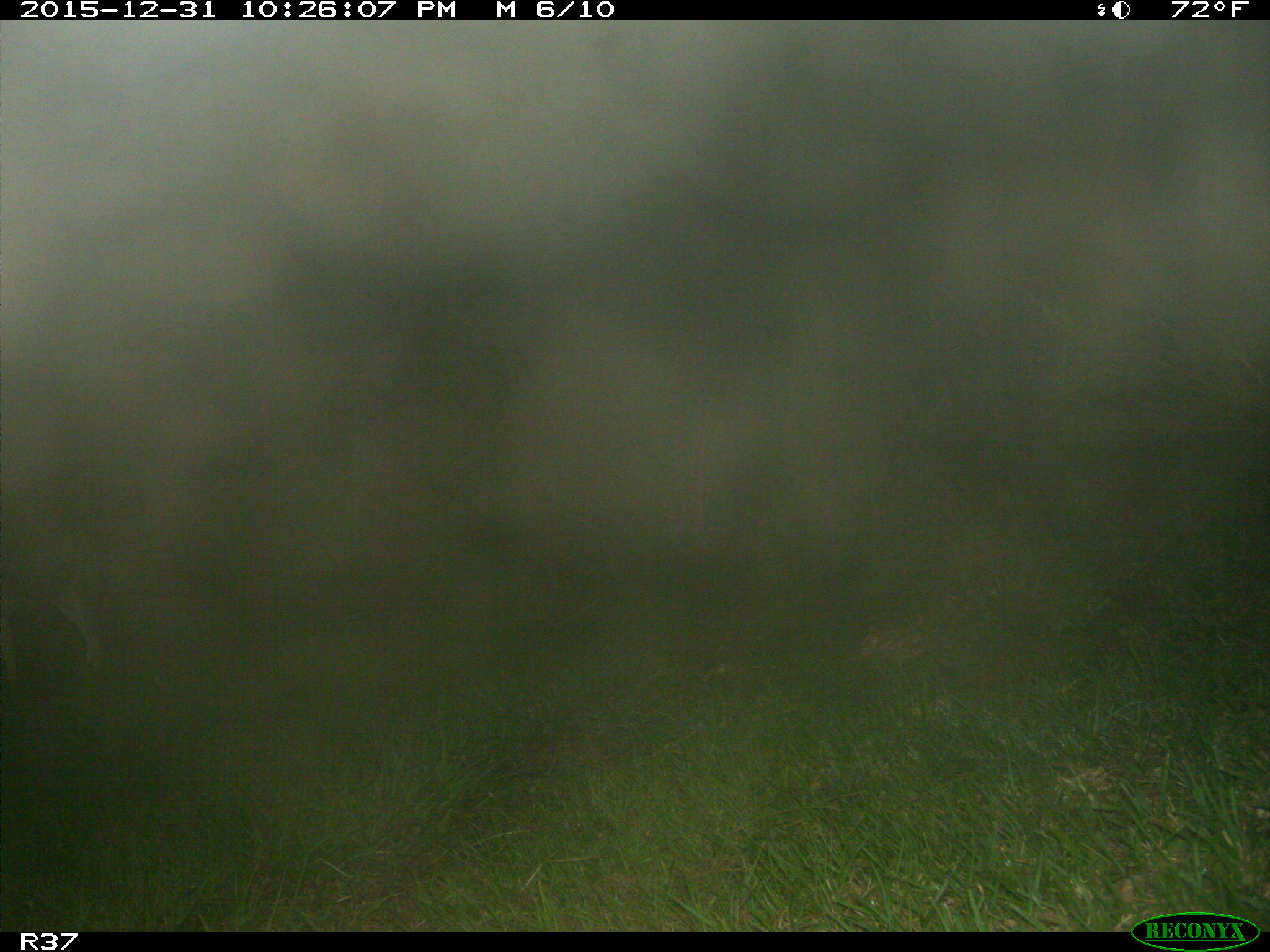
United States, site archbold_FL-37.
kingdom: Animalia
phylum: Chordata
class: Mammalia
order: Artiodactyla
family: Cervidae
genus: Odocoileus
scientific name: Odocoileus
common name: deer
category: unidentified deer